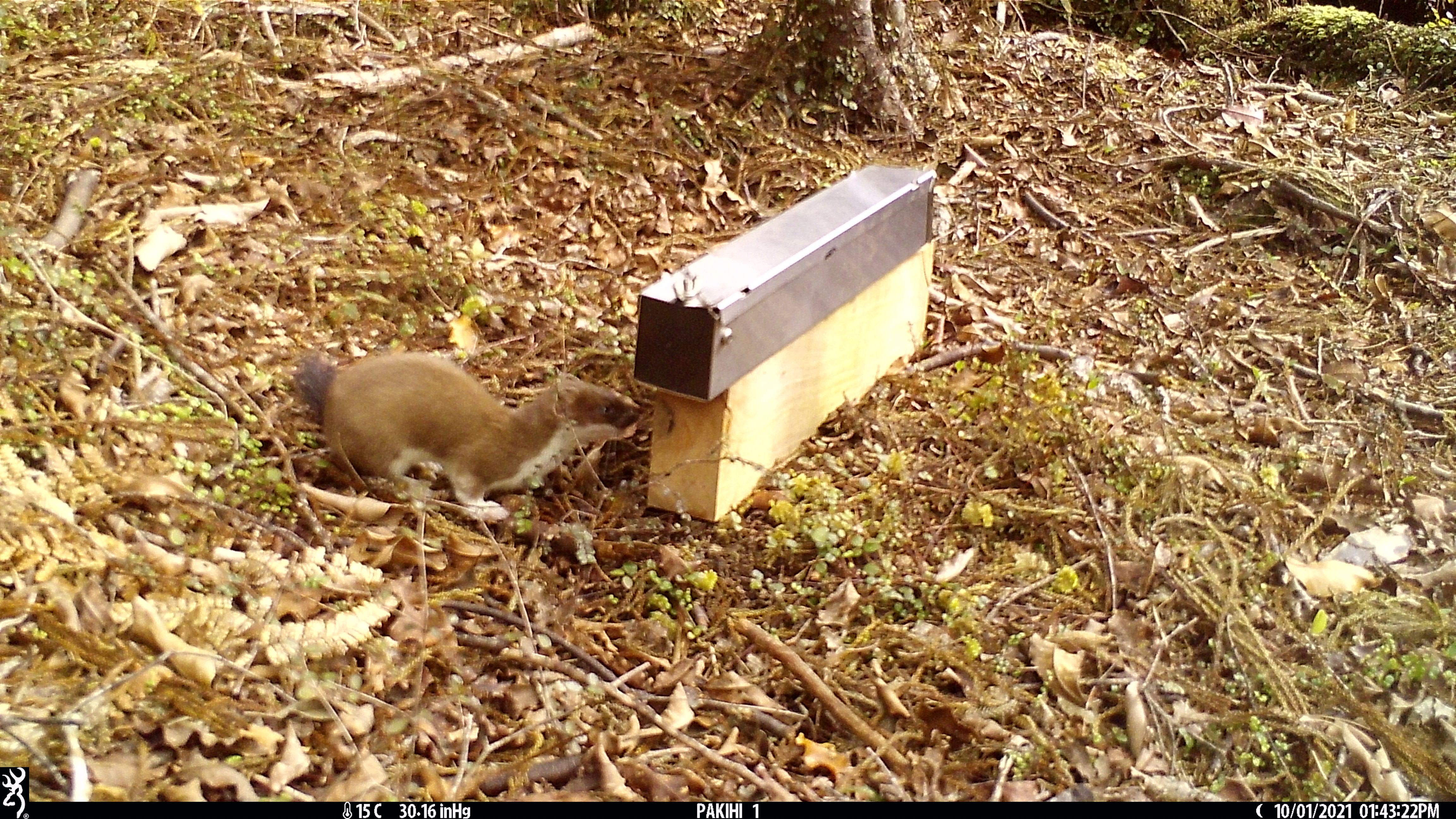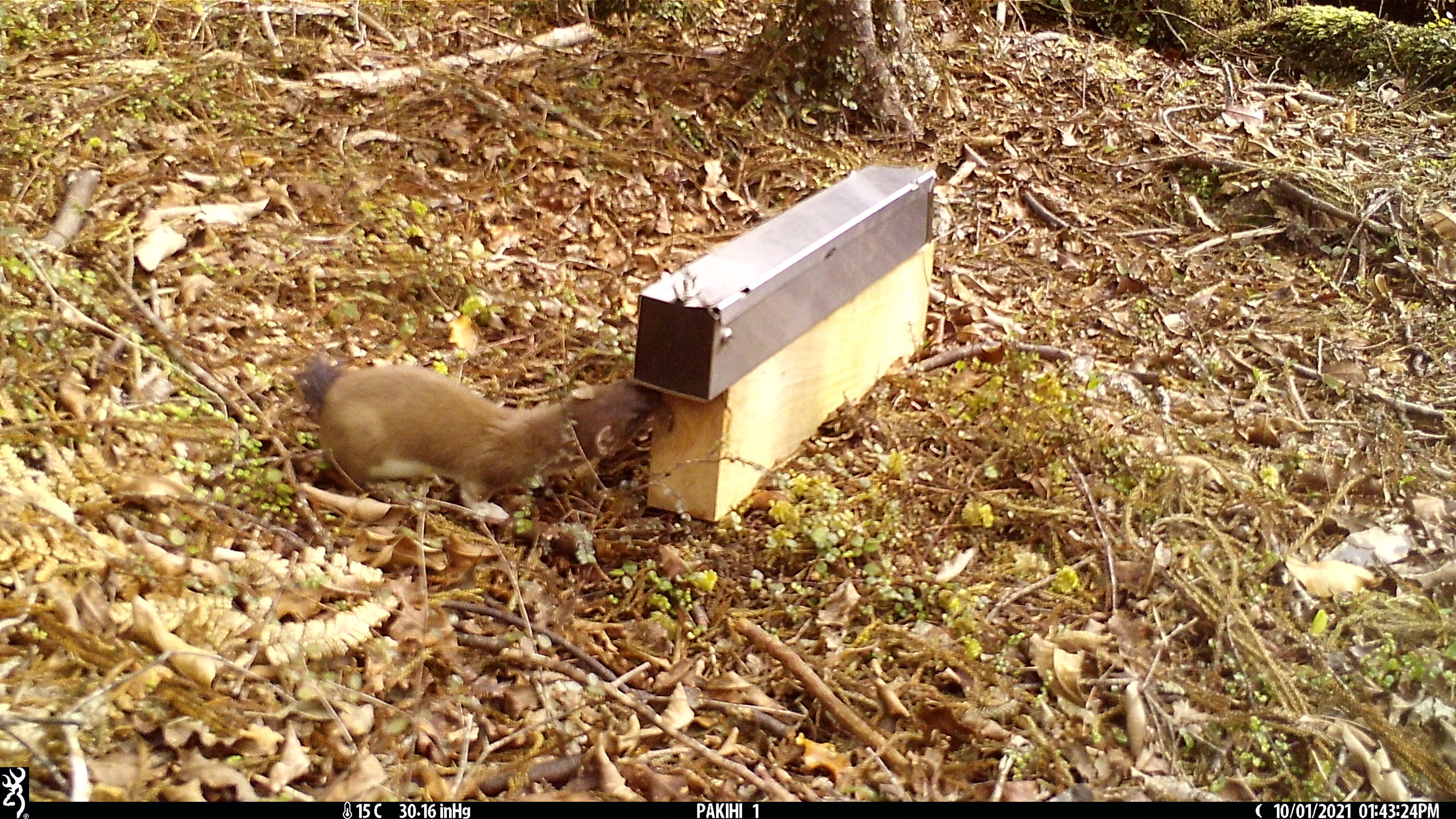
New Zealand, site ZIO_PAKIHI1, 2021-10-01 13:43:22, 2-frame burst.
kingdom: Animalia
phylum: Chordata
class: Mammalia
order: Carnivora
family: Mustelidae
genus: Mustela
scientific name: Mustela erminea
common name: stoat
Stoat (Mustela erminea).